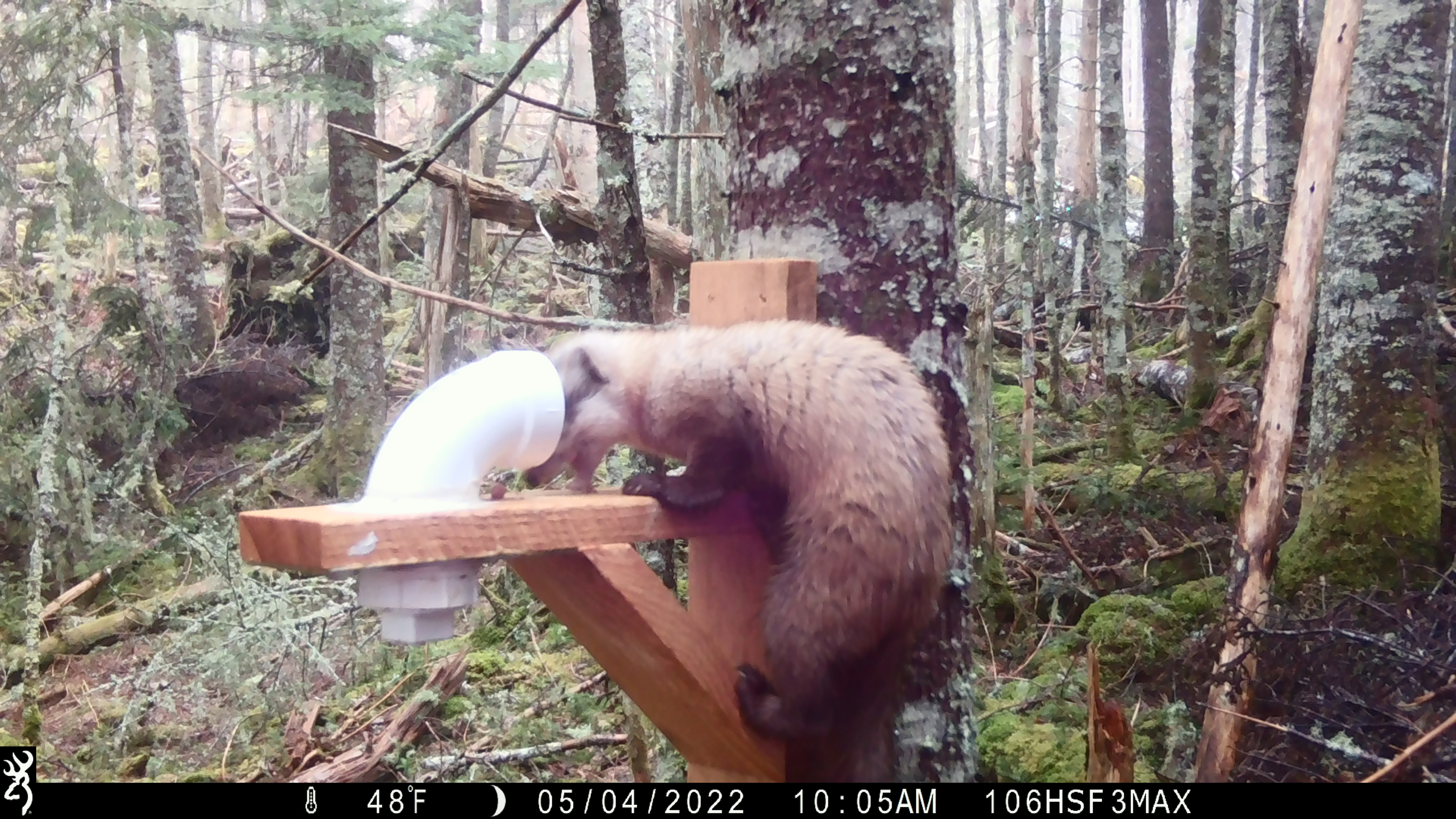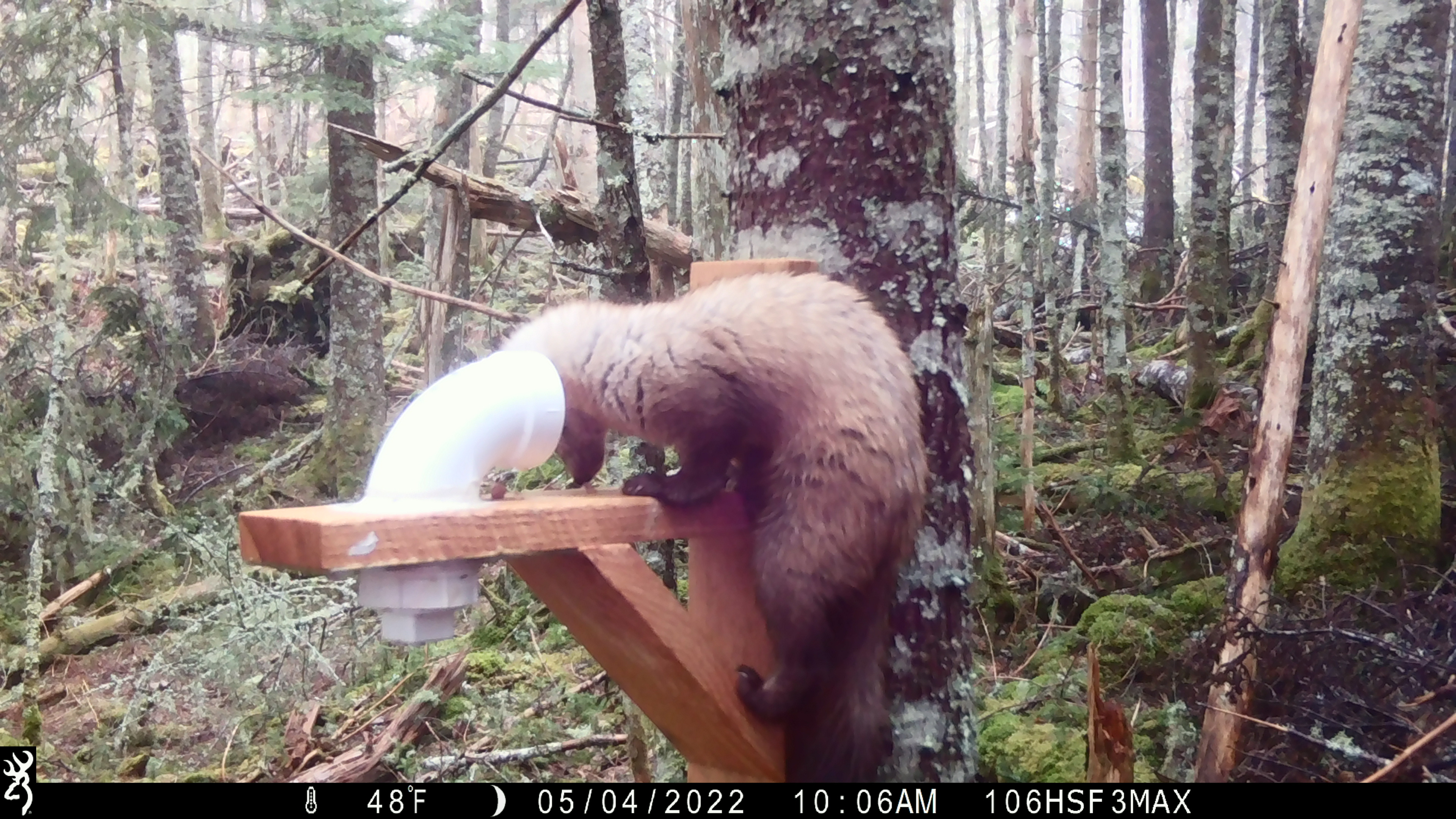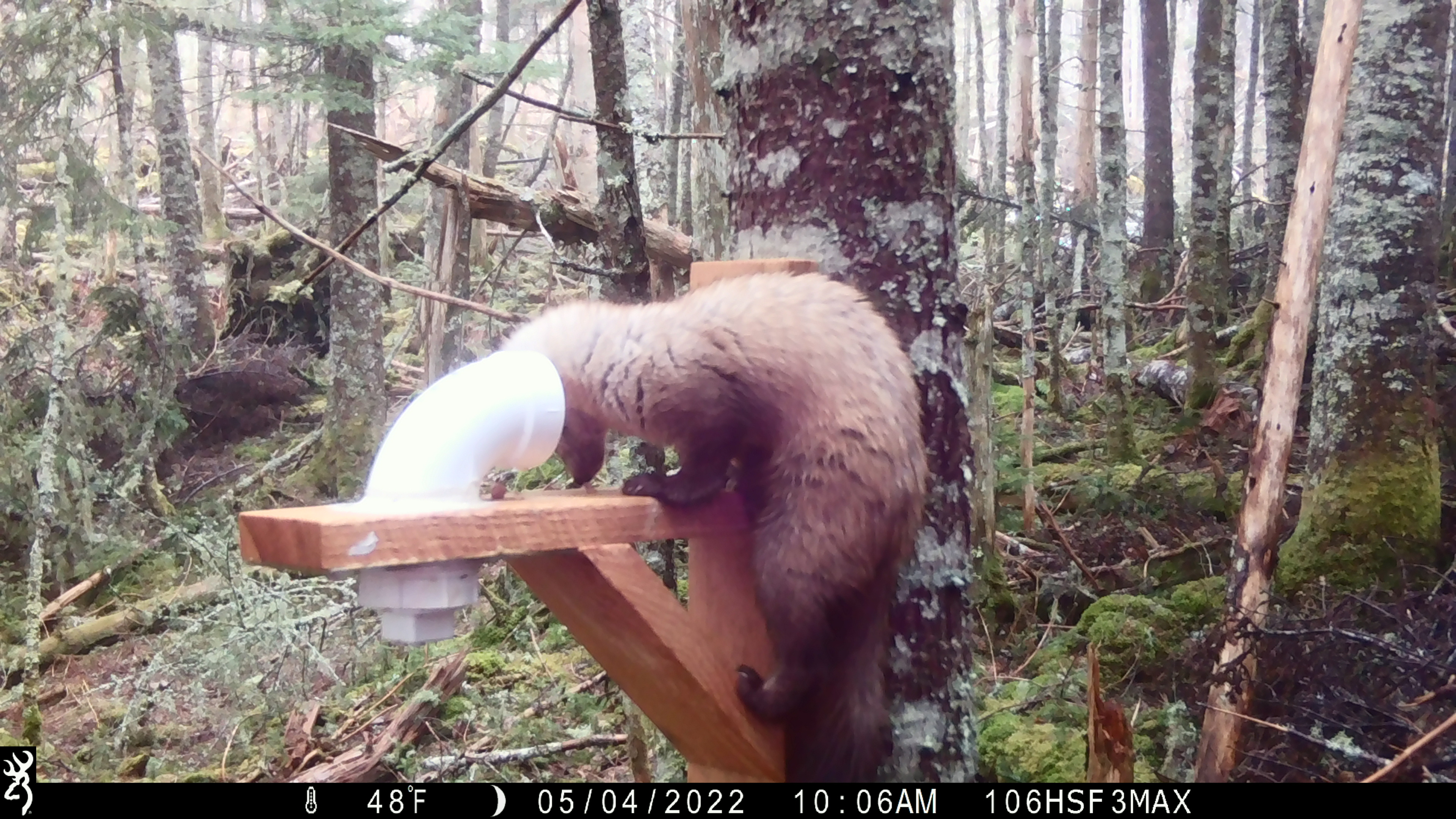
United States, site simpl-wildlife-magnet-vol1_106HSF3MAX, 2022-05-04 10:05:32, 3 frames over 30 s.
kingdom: Animalia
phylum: Chordata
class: Mammalia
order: Carnivora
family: Mustelidae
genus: Martes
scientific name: Martes americana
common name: american marten